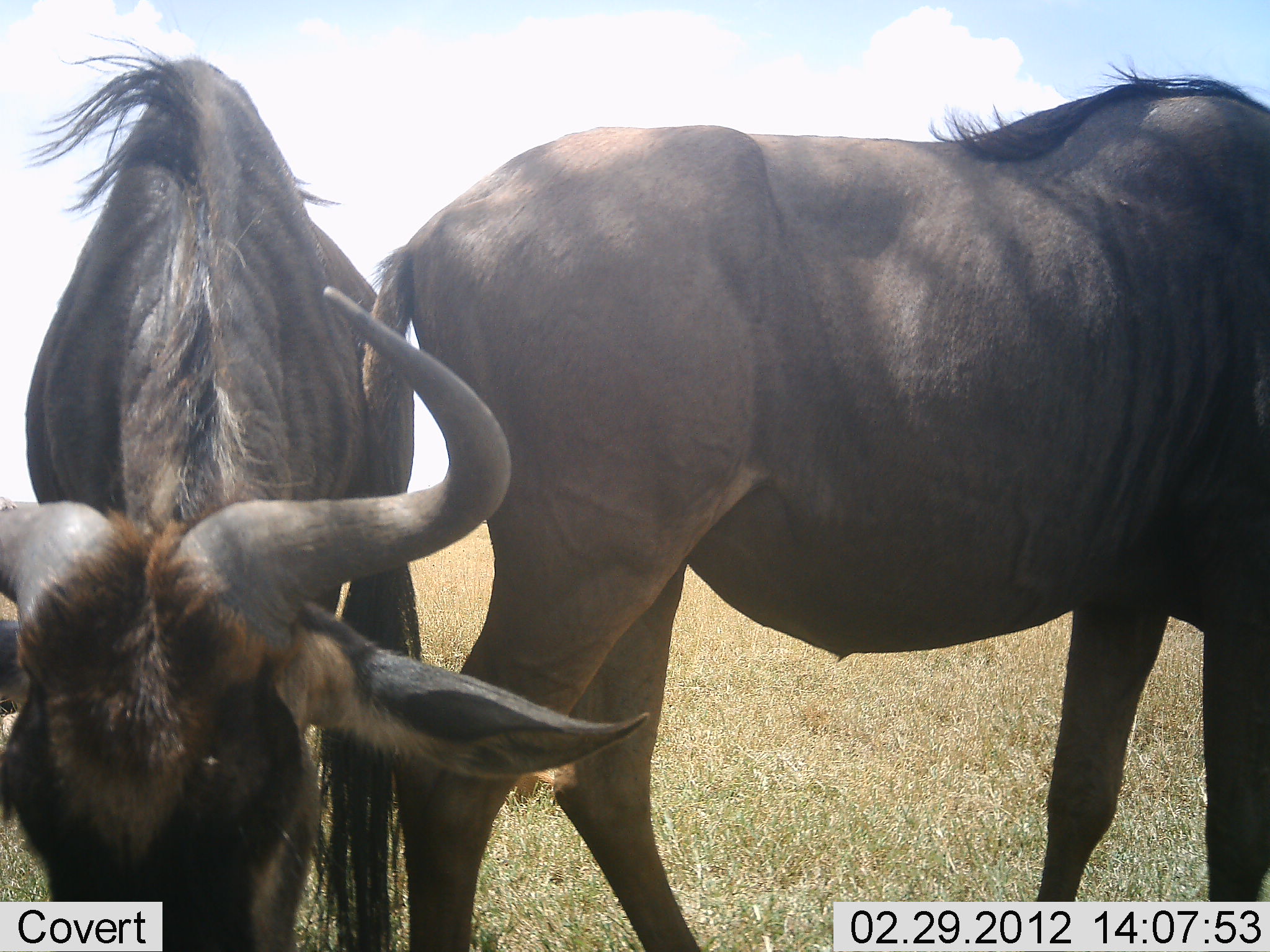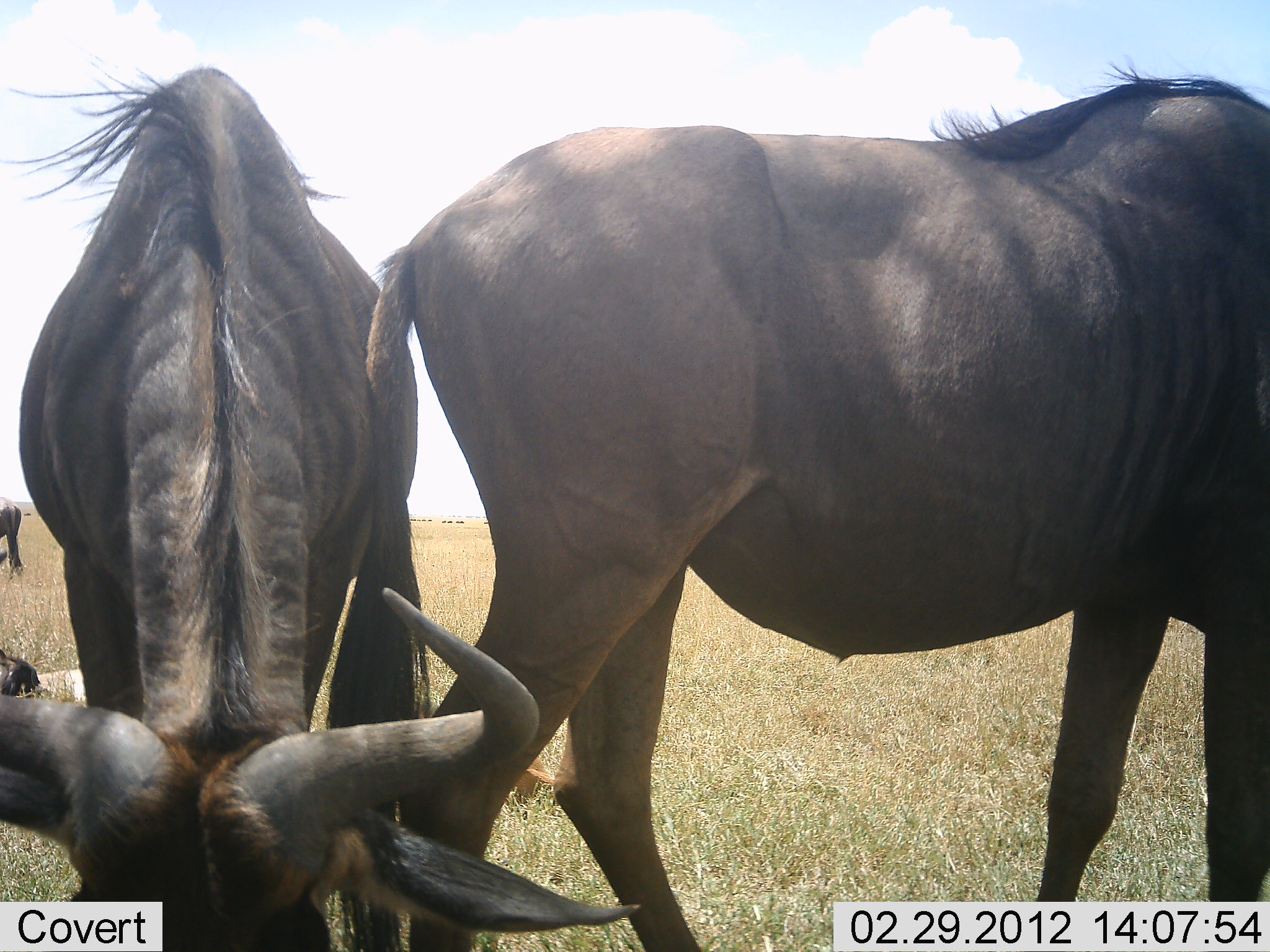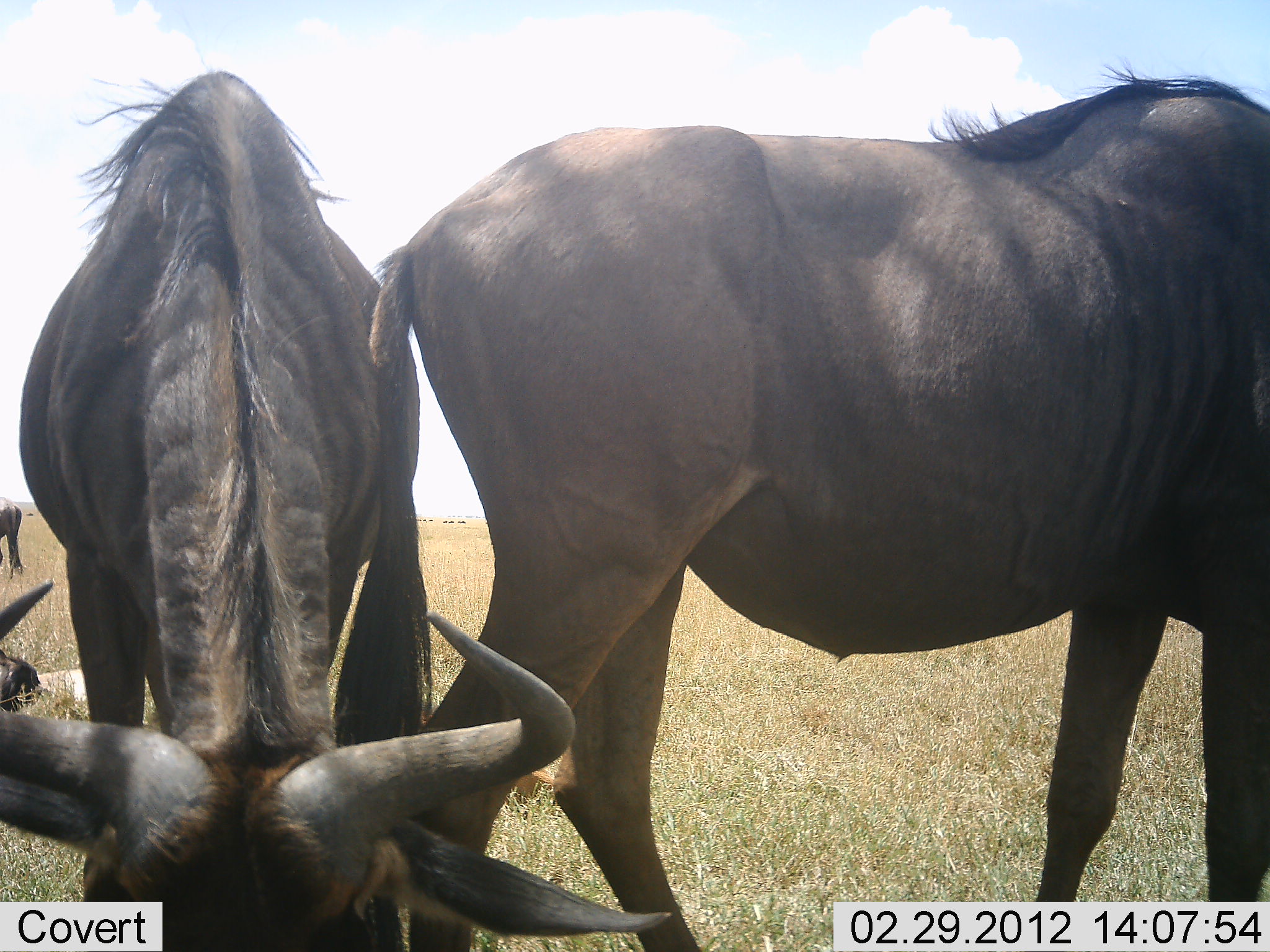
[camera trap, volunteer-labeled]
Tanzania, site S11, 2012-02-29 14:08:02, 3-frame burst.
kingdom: Animalia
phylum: Chordata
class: Mammalia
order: Artiodactyla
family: Bovidae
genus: Connochaetes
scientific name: Connochaetes taurinus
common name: blue wildebeest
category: wildebeest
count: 3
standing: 83%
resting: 17%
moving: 0%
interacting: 0%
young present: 4%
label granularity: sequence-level